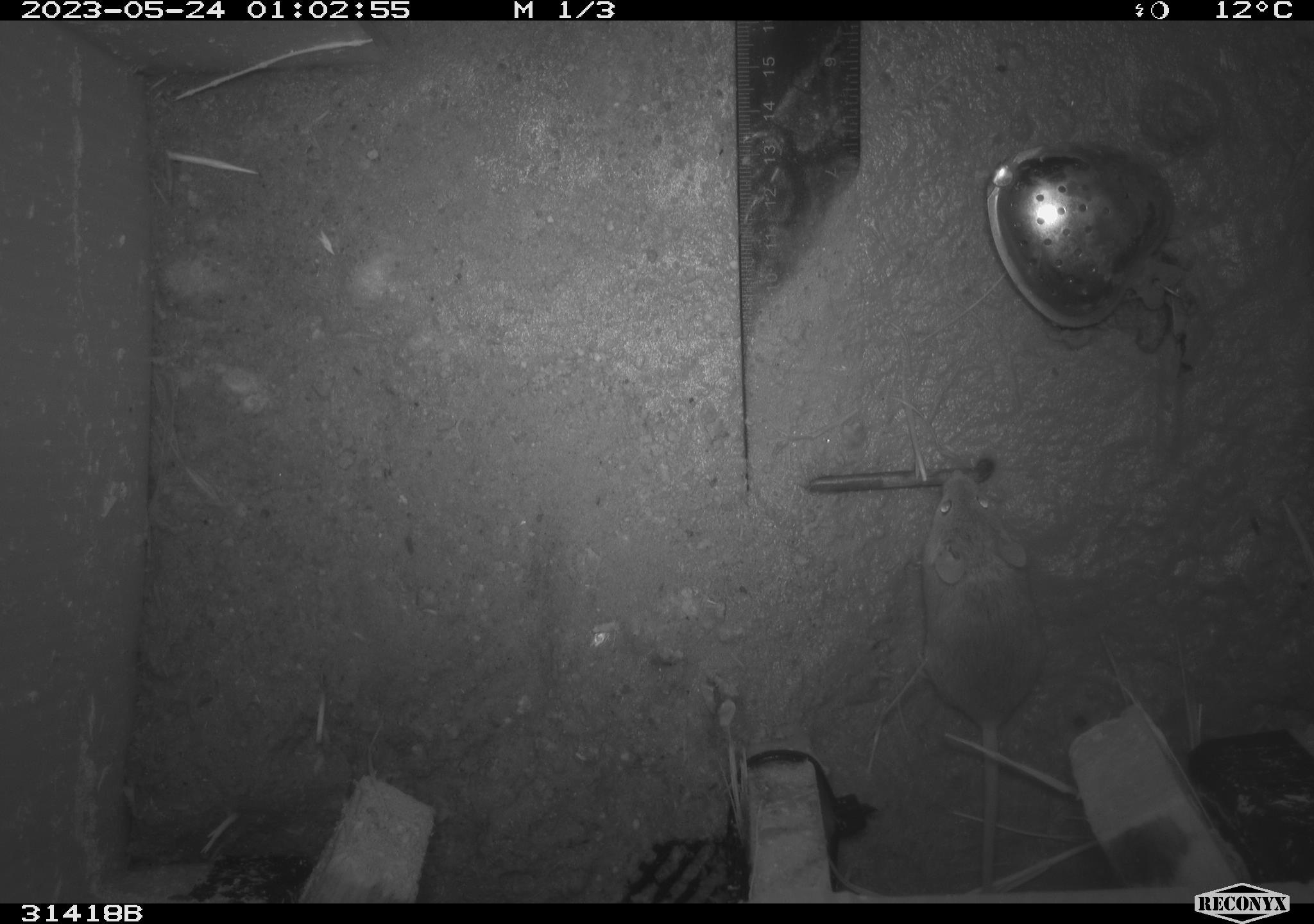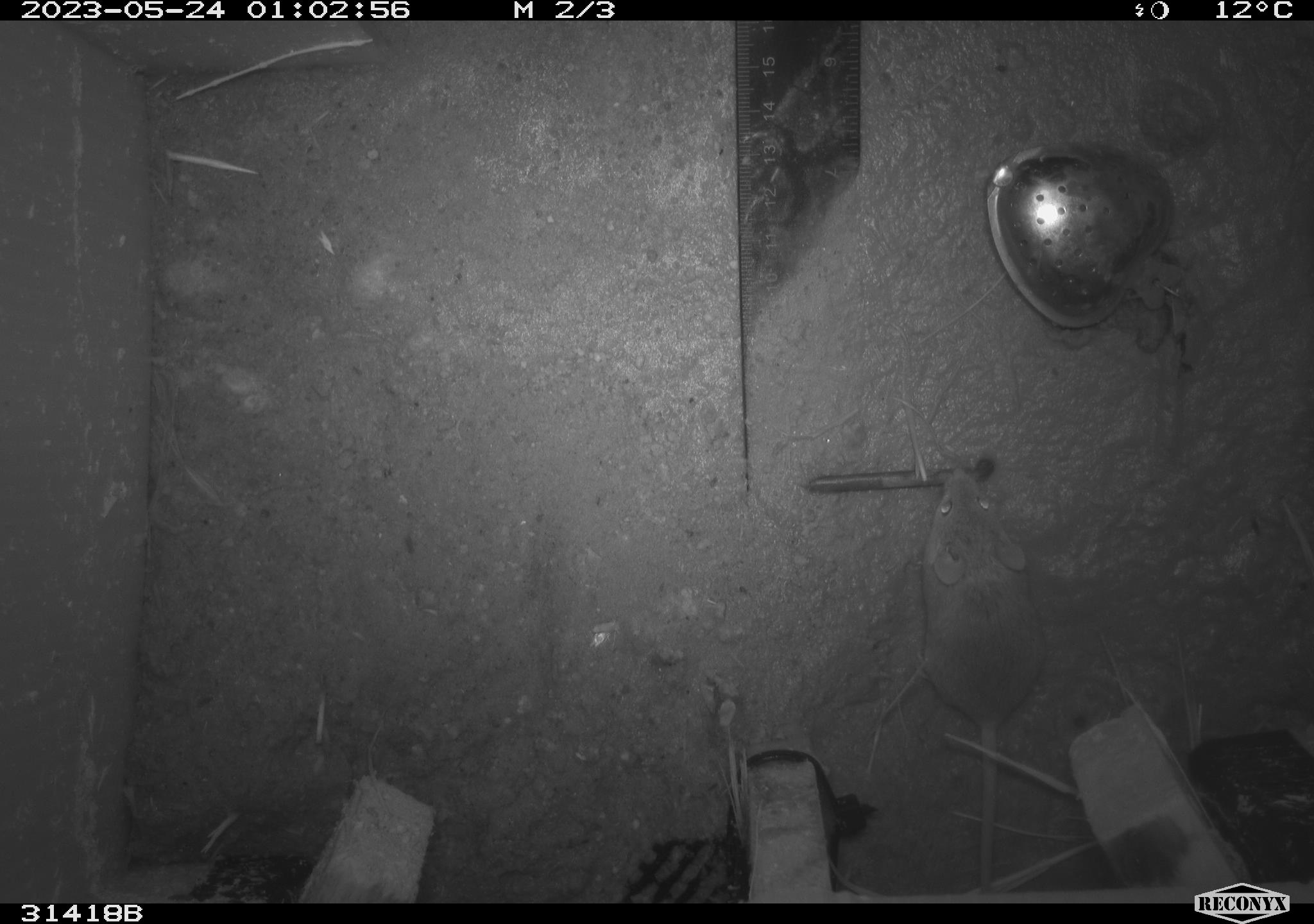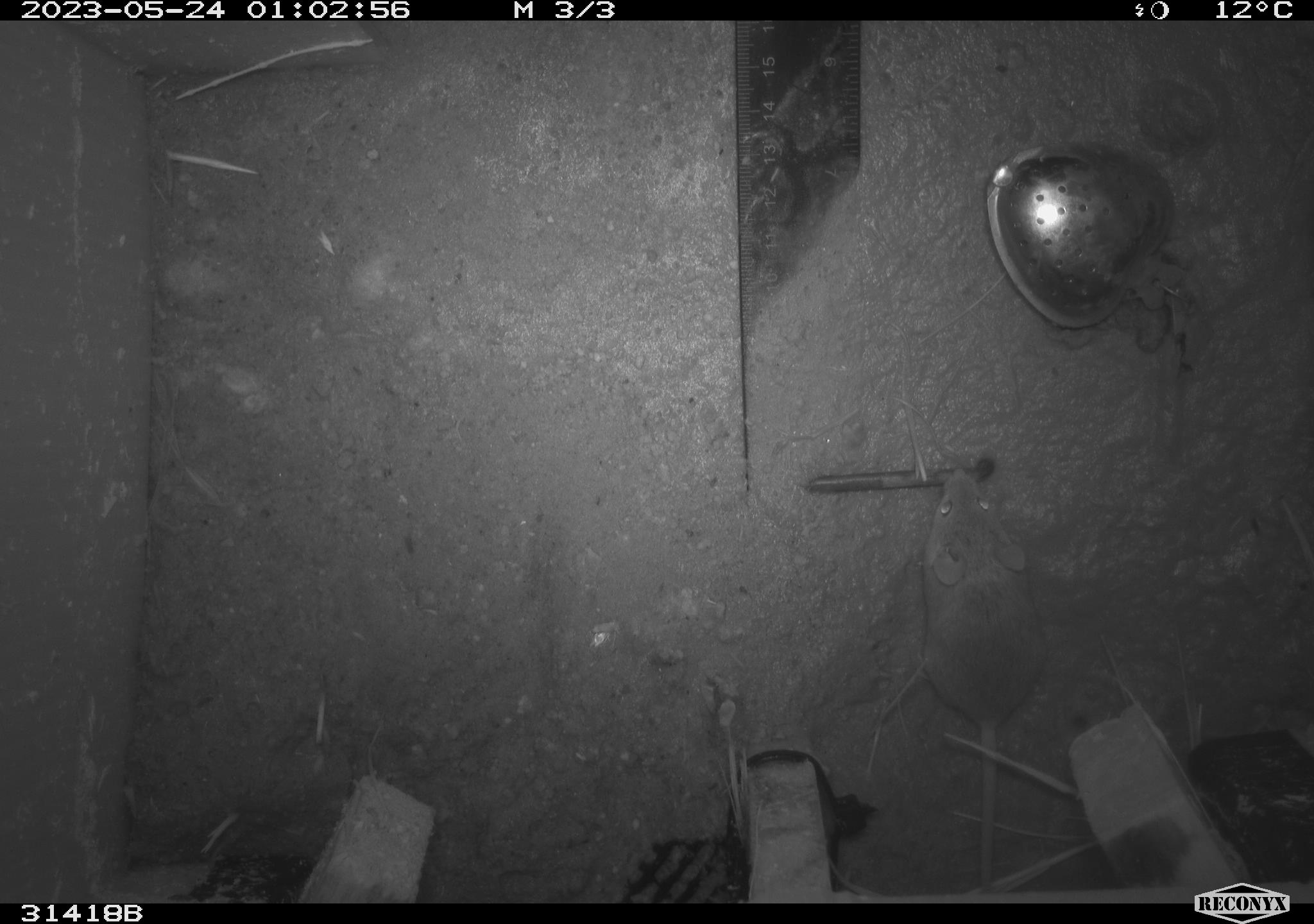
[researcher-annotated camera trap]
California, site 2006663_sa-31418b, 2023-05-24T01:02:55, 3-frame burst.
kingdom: Animalia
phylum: Chordata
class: Mammalia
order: Rodentia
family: Cricetidae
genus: Peromyscus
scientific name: Peromyscus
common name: deer mice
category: peromyscus species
Peromyscus species (deer mice) (Peromyscus).